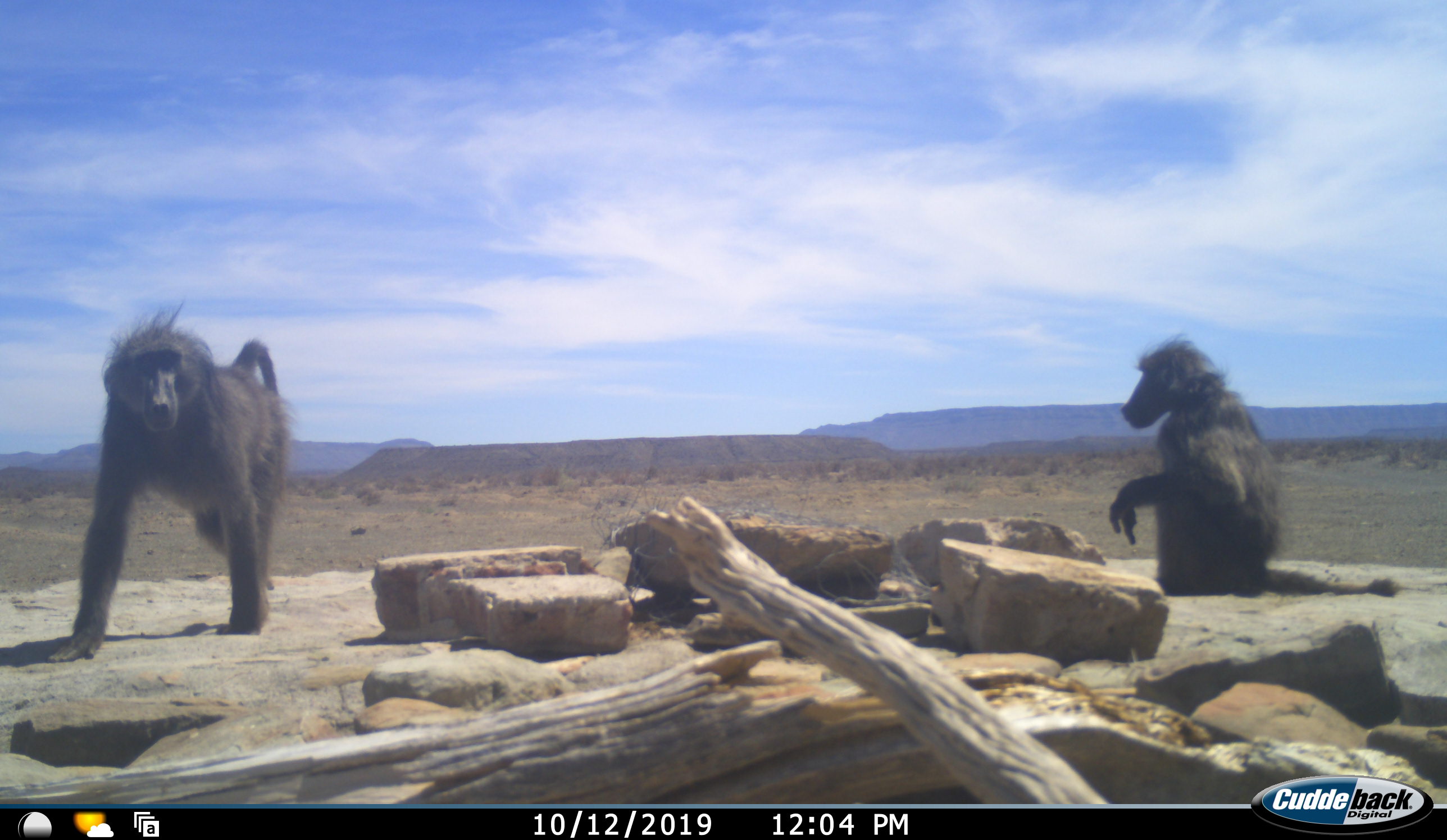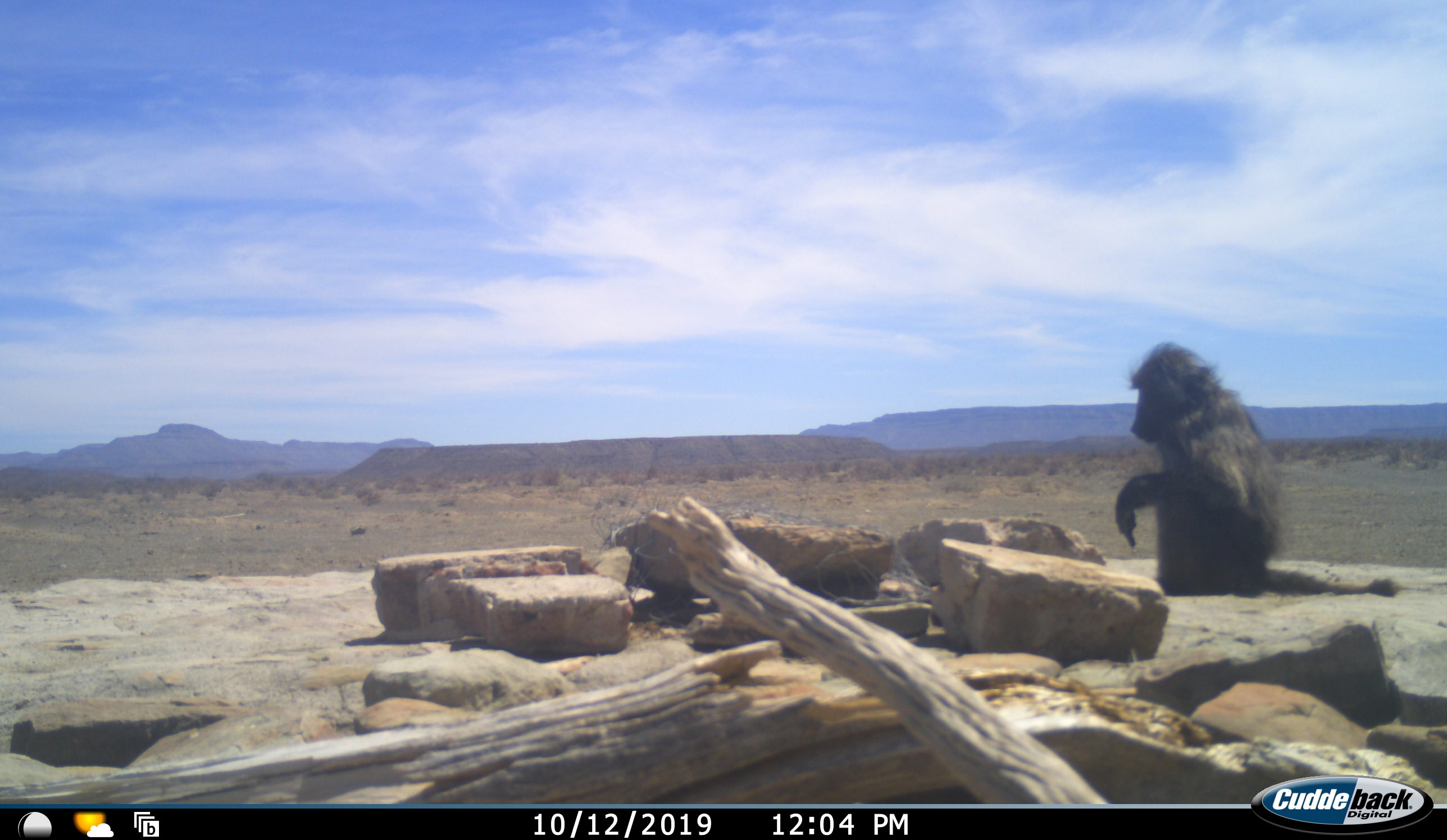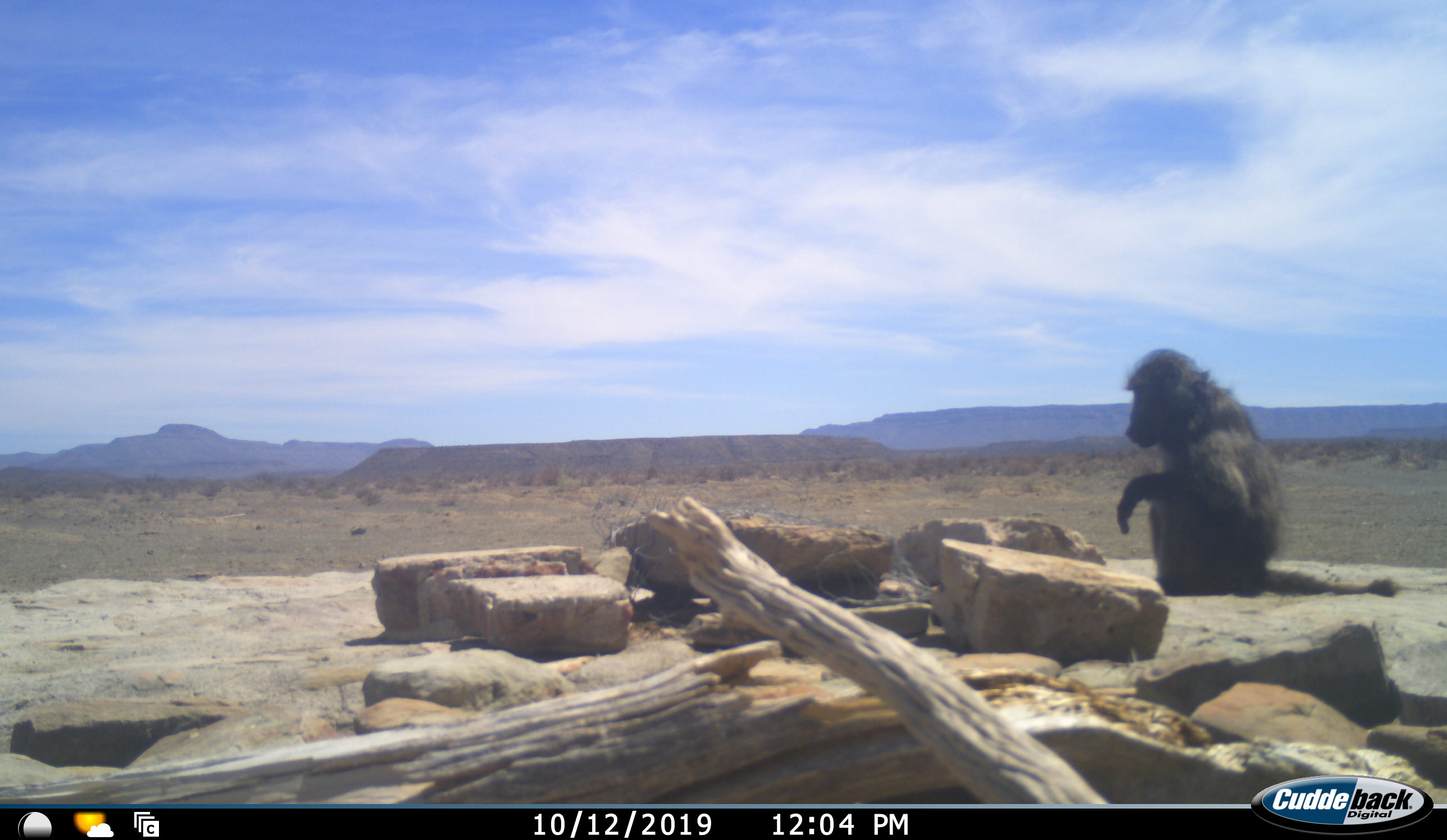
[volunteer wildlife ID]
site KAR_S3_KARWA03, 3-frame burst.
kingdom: Animalia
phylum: Chordata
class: Mammalia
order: Primates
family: Cercopithecidae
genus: Papio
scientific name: Papio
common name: baboon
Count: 2.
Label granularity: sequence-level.